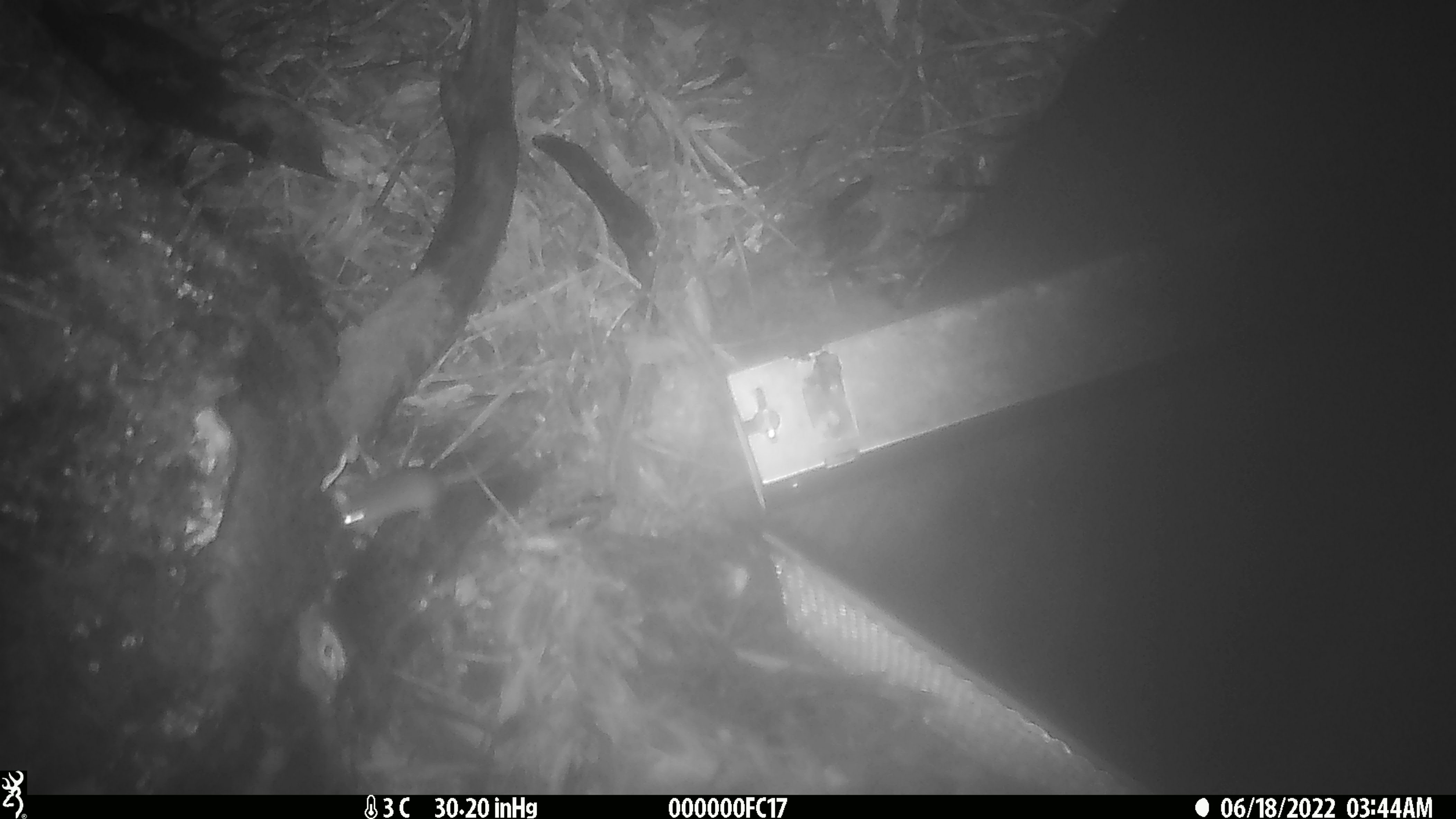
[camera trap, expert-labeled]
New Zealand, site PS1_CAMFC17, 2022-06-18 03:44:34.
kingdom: Animalia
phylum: Chordata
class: Mammalia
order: Rodentia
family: Muridae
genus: Mus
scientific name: Mus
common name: mouse